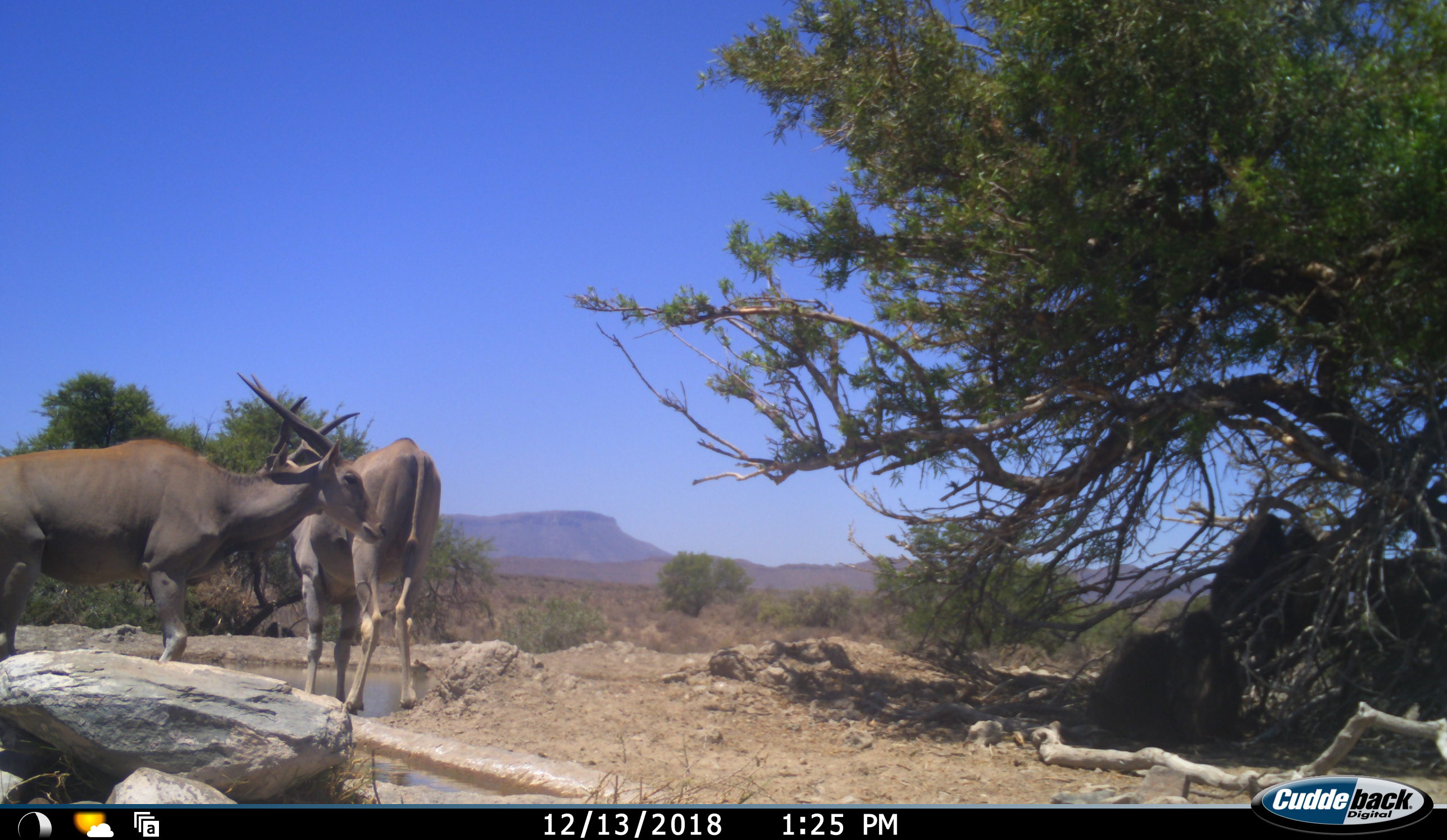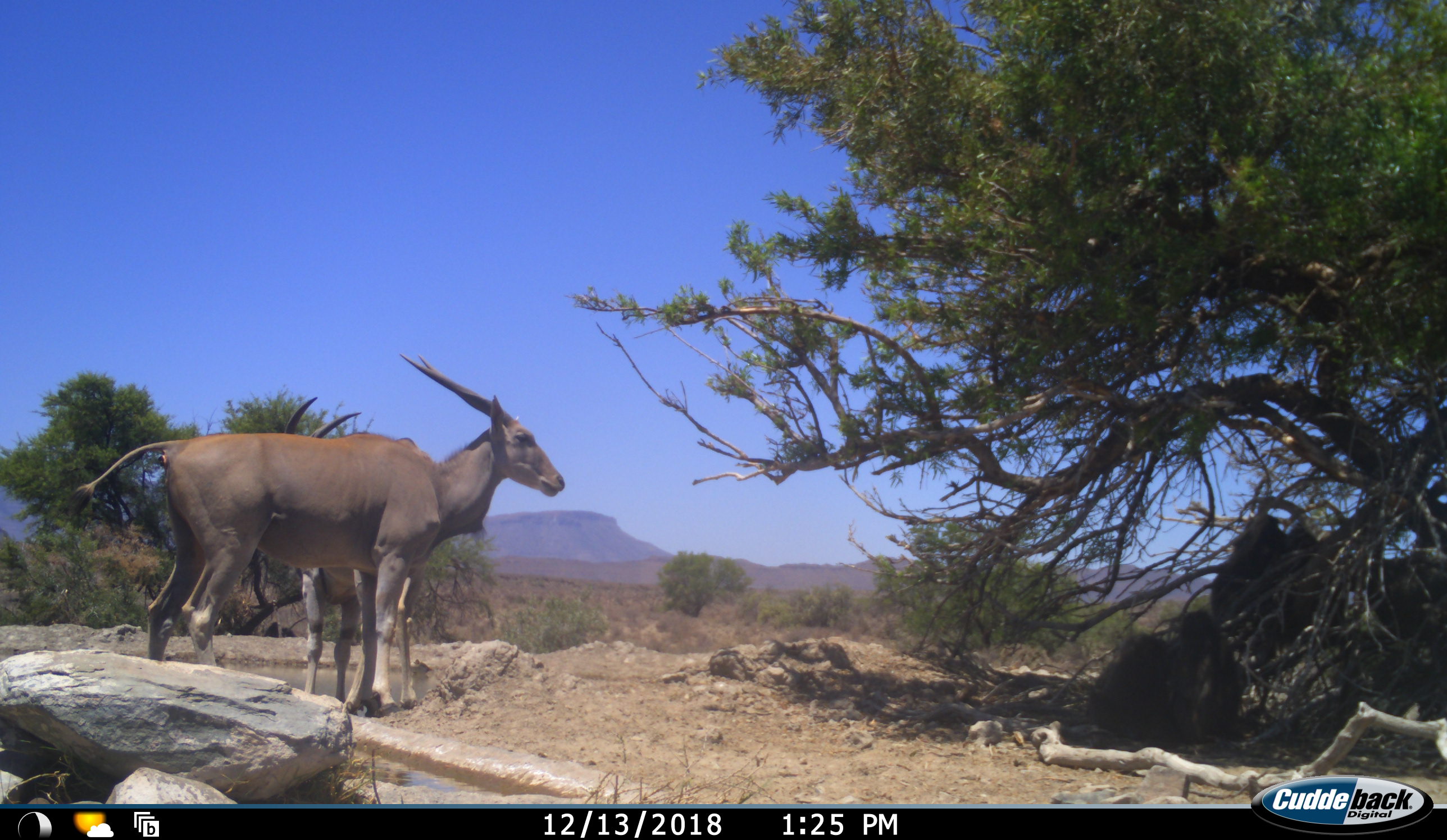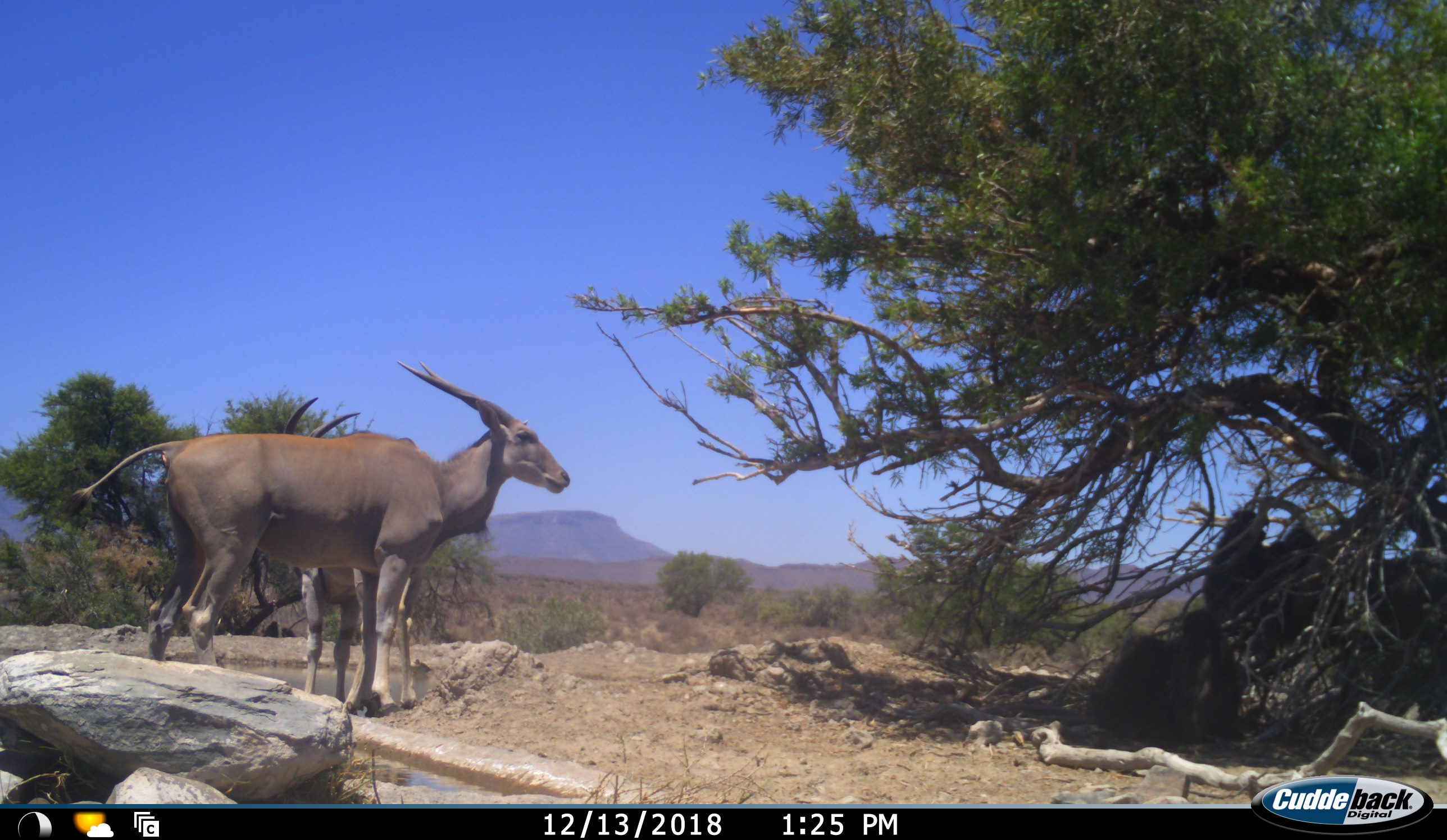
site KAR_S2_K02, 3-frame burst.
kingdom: Animalia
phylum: Chordata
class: Mammalia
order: Primates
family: Cercopithecidae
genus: Papio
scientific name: Papio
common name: baboon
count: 3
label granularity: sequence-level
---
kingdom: Animalia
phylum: Chordata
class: Mammalia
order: Artiodactyla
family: Bovidae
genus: Tragelaphus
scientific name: Tragelaphus oryx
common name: eland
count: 2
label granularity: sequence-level